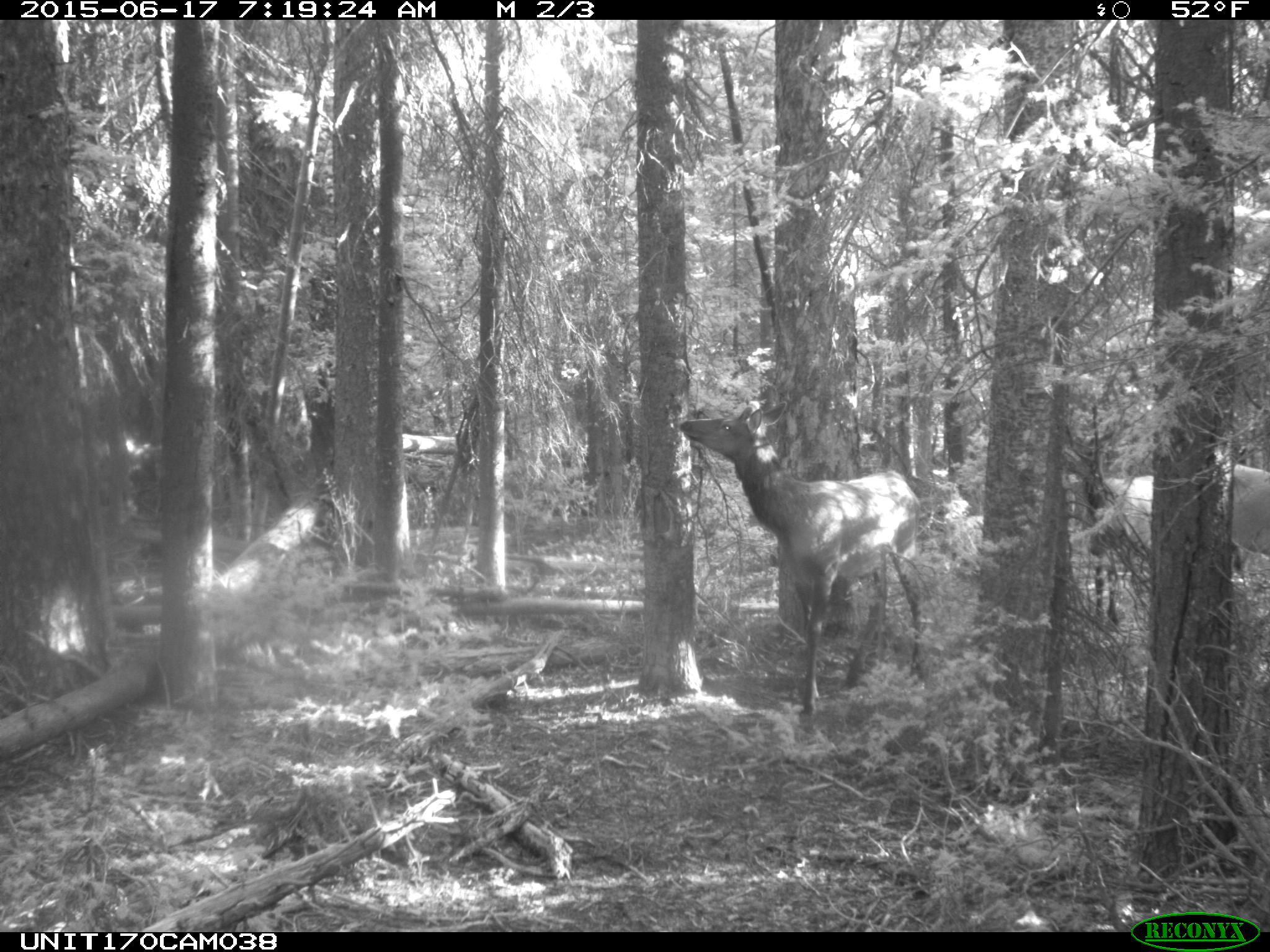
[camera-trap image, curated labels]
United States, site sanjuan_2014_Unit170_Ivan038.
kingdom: Animalia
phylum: Chordata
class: Mammalia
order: Artiodactyla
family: Cervidae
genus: Cervus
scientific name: Cervus elaphus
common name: red deer